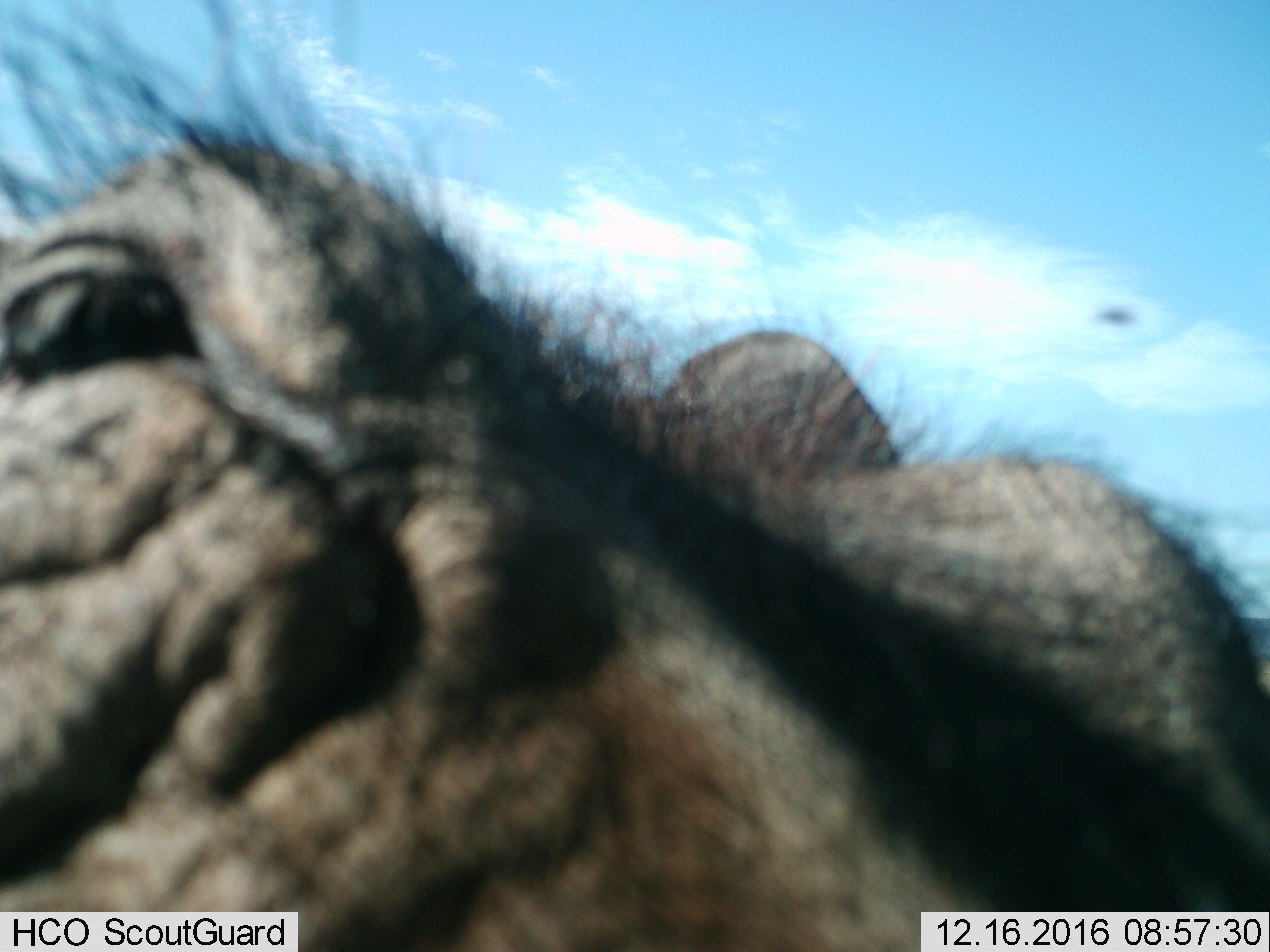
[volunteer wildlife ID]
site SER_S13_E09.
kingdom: Animalia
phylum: Chordata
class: Mammalia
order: Artiodactyla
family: Suidae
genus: Phacochoerus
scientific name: Phacochoerus africanus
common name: warthog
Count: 1.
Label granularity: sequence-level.